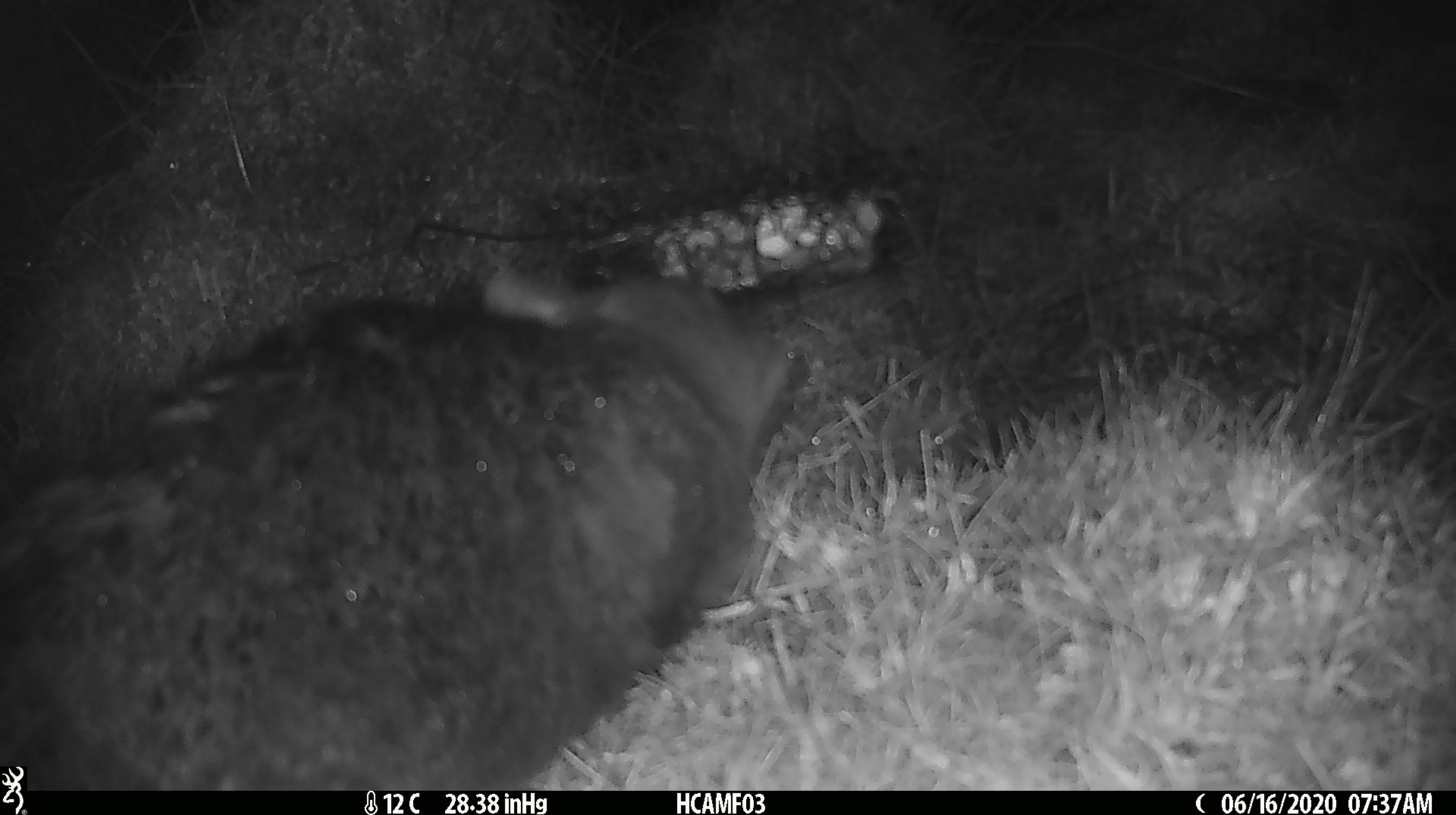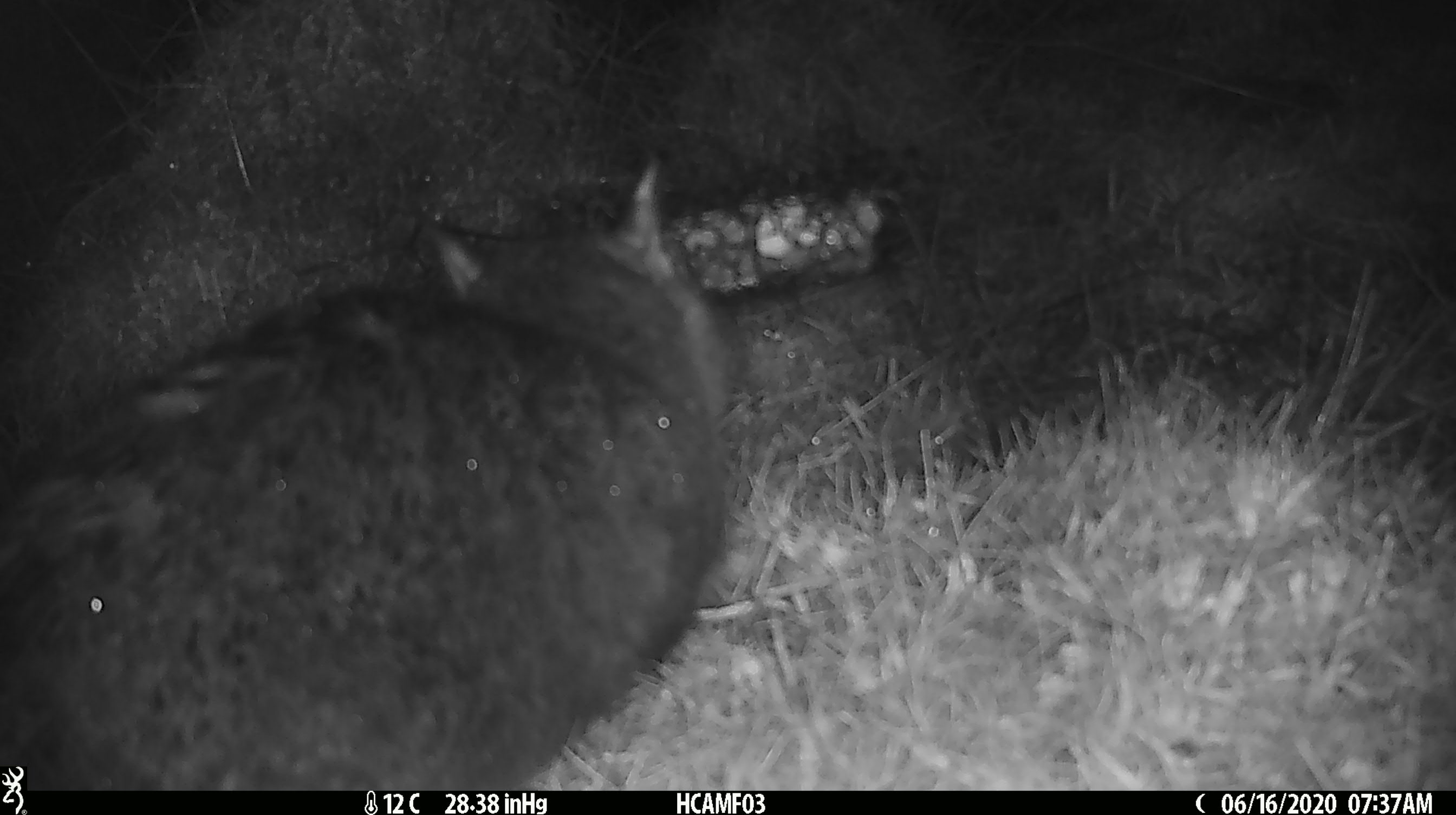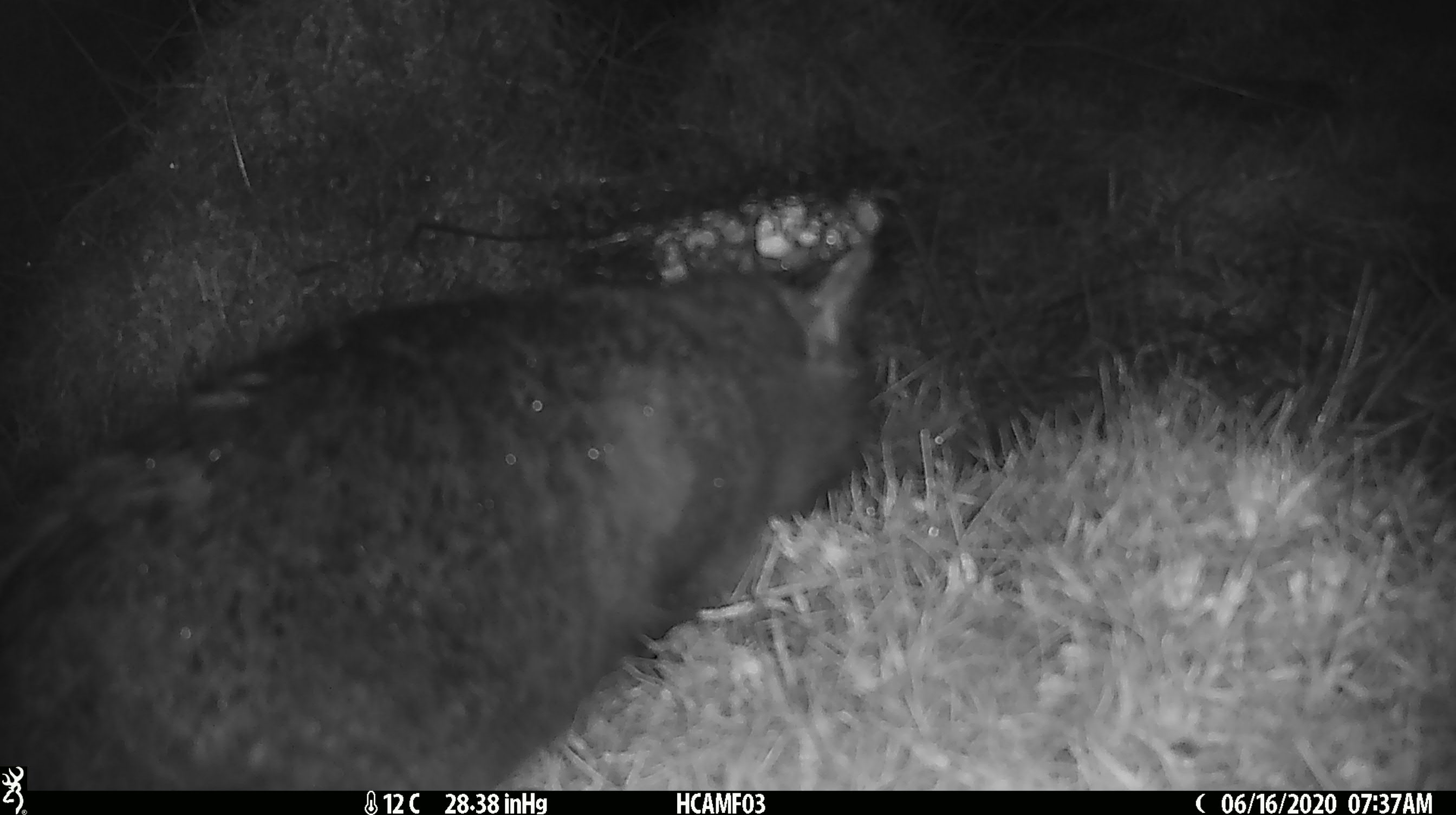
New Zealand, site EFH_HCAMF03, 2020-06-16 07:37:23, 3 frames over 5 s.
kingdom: Animalia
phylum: Chordata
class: Mammalia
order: Carnivora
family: Felidae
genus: Felis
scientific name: Felis catus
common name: domestic cat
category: cat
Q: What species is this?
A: Cat (domestic cat) (Felis catus).